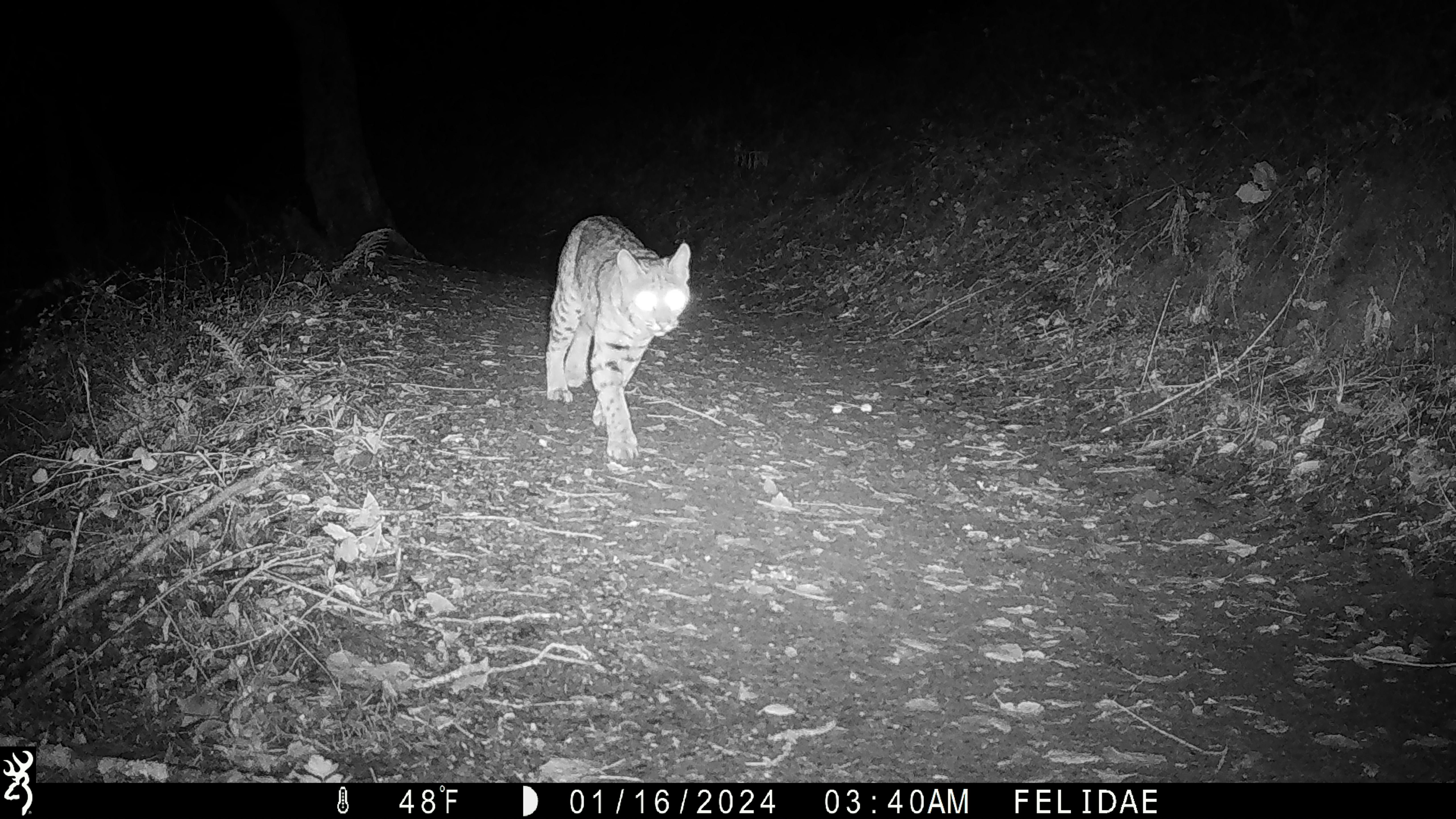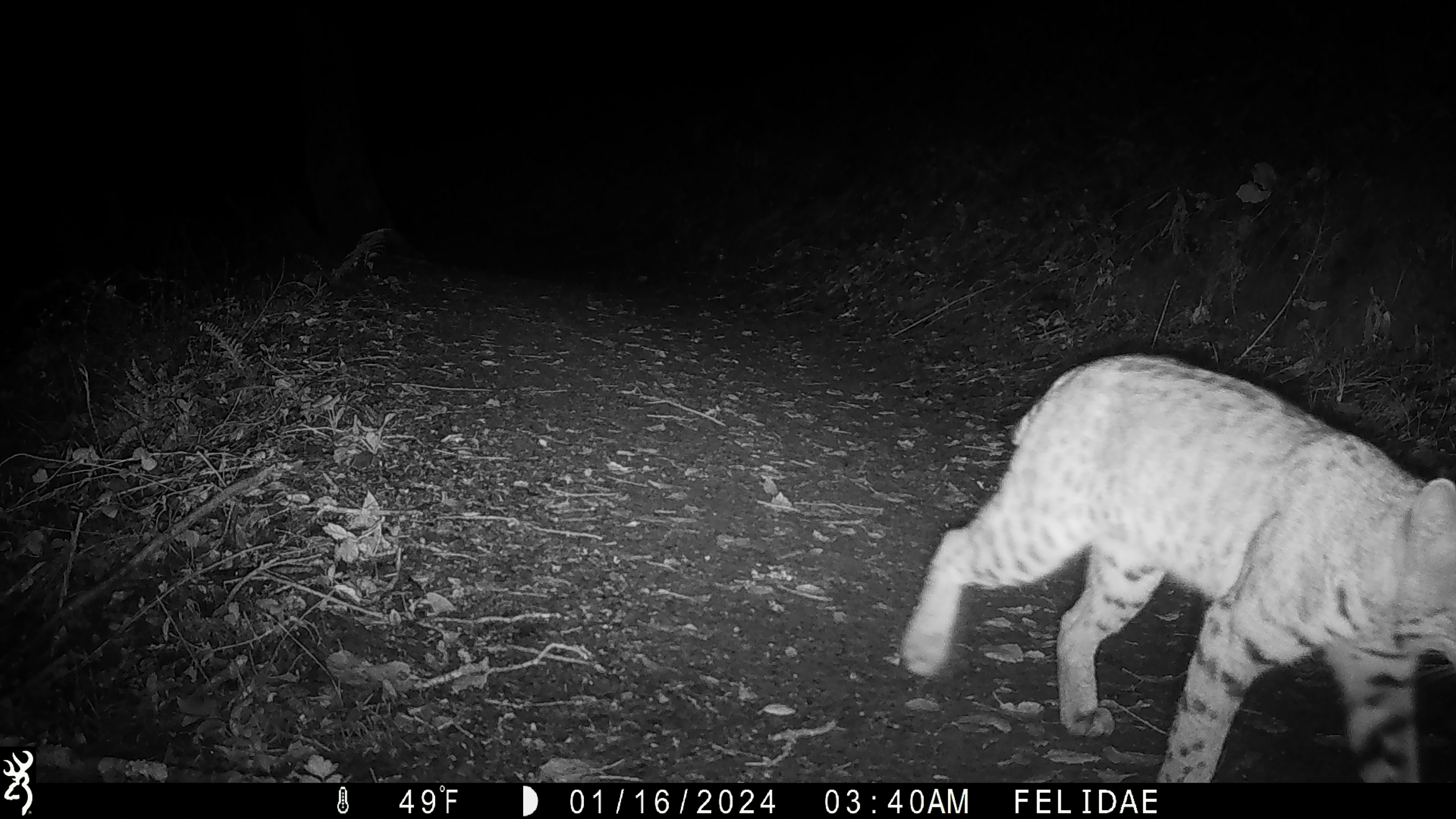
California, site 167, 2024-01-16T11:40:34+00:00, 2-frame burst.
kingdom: Animalia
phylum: Chordata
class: Mammalia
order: Carnivora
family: Felidae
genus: Lynx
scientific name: Lynx rufus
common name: bobcat